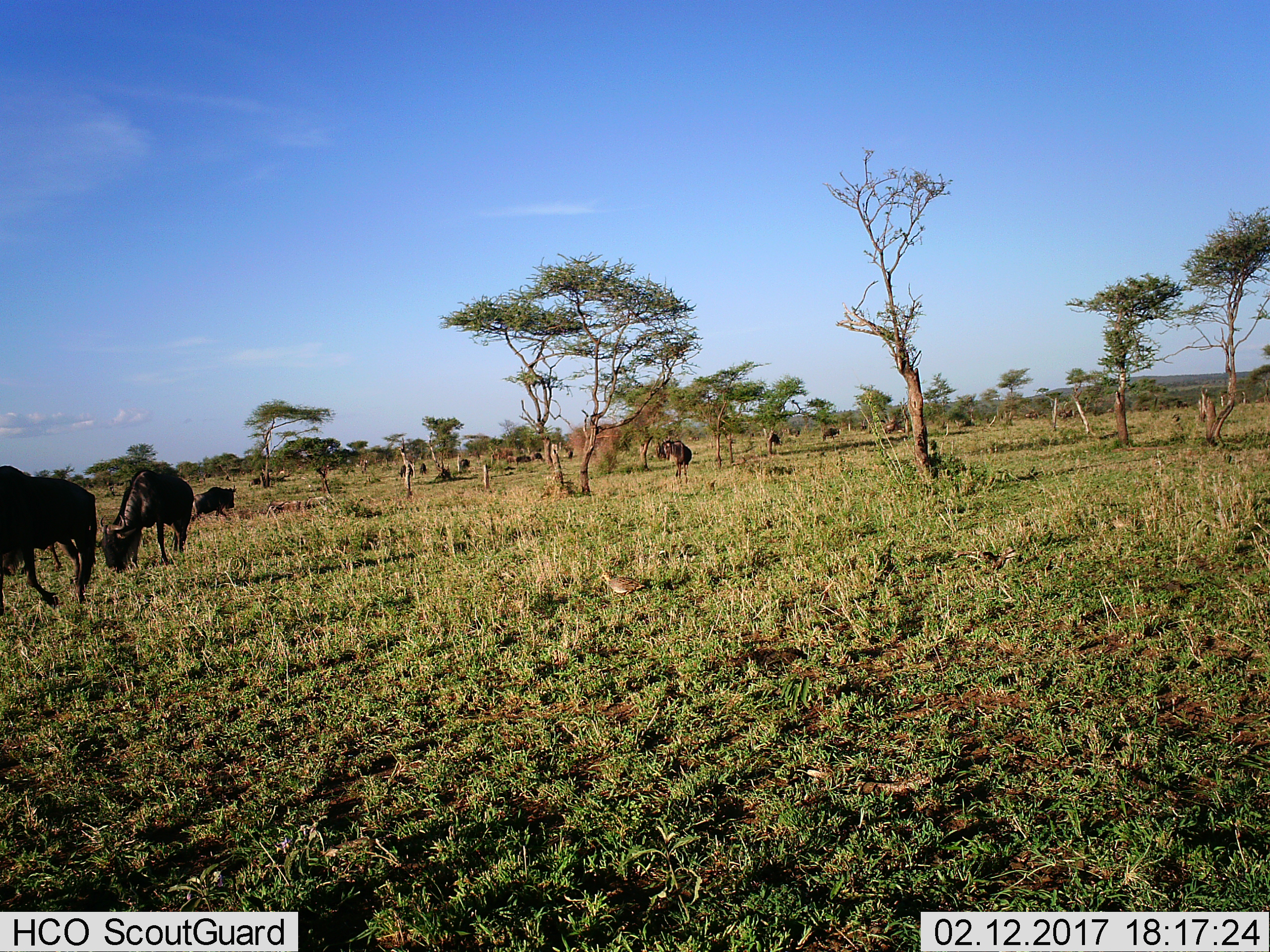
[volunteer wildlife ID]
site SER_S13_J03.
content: unidentified animal